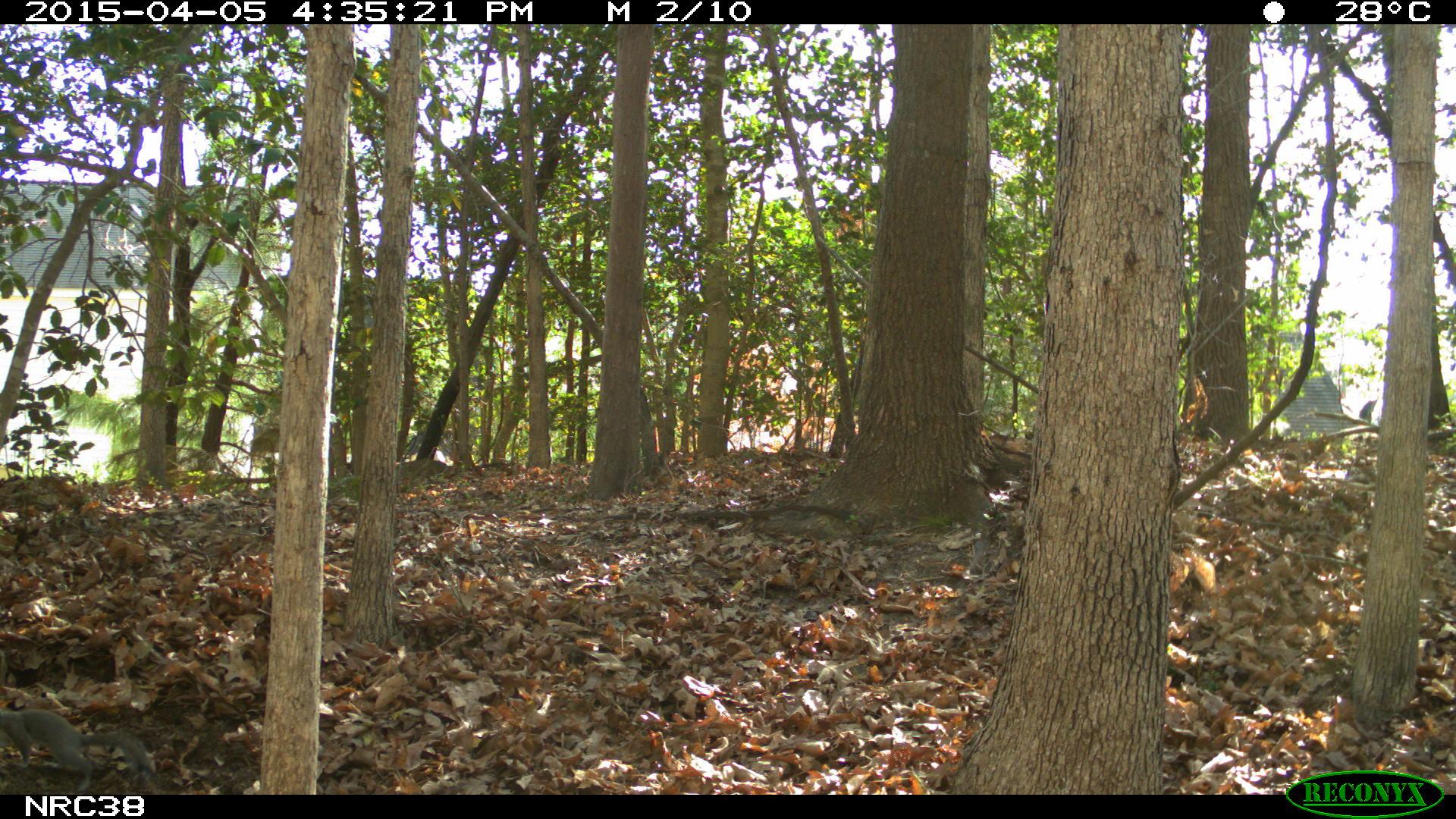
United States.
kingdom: Animalia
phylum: Chordata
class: Mammalia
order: Rodentia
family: Sciuridae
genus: Sciurus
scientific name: Sciurus carolinensis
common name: eastern gray squirrel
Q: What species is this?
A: Eastern Gray Squirrel (Sciurus carolinensis).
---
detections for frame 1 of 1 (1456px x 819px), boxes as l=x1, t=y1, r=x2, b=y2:
Eastern Gray Squirrel: l=0, t=694, r=164, b=787